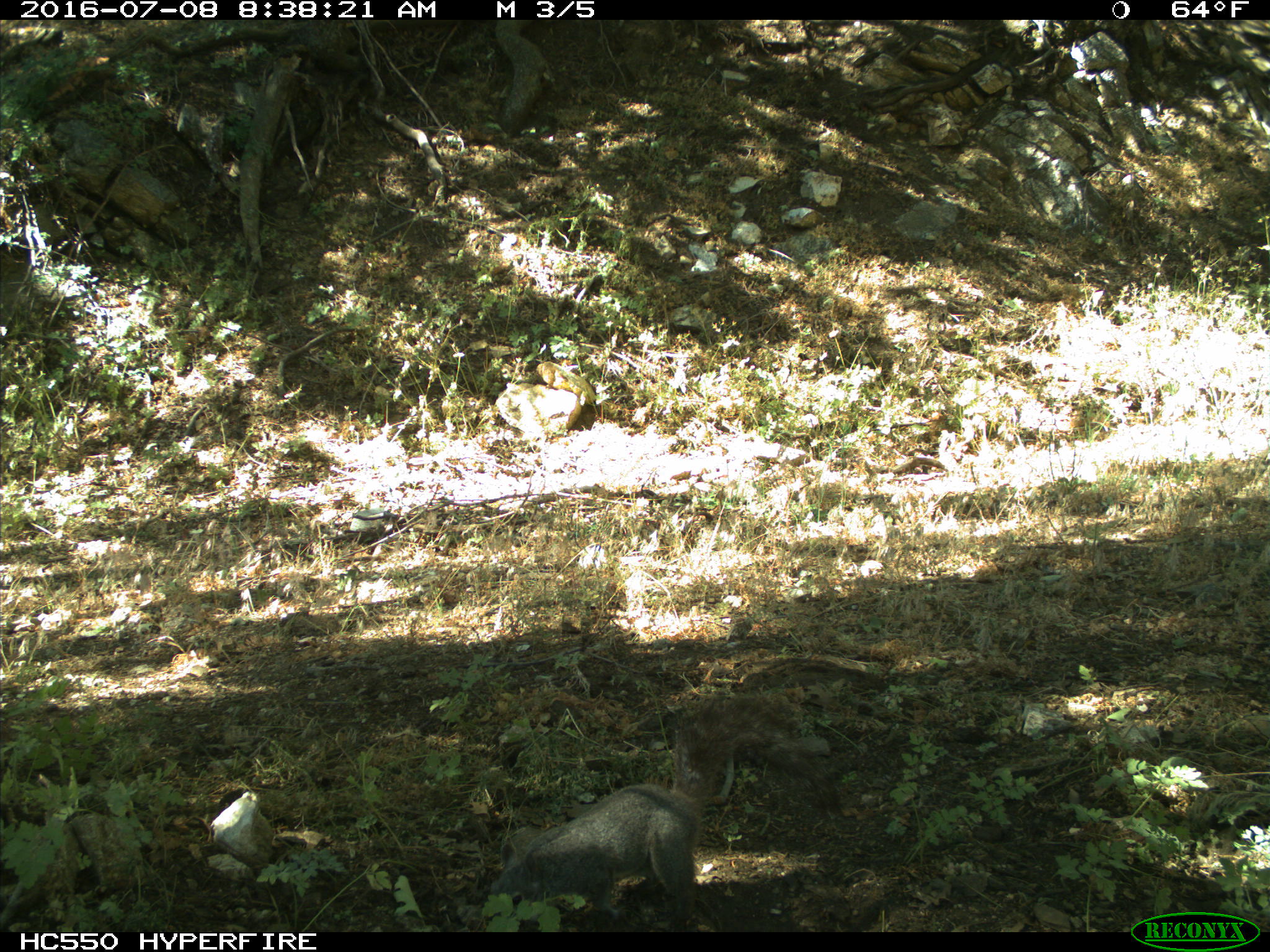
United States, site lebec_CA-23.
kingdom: Animalia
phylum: Chordata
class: Mammalia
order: Rodentia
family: Sciuridae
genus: Sciurus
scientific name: Sciurus carolinensis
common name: eastern gray squirrel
Sciurus carolinensis (eastern gray squirrel).